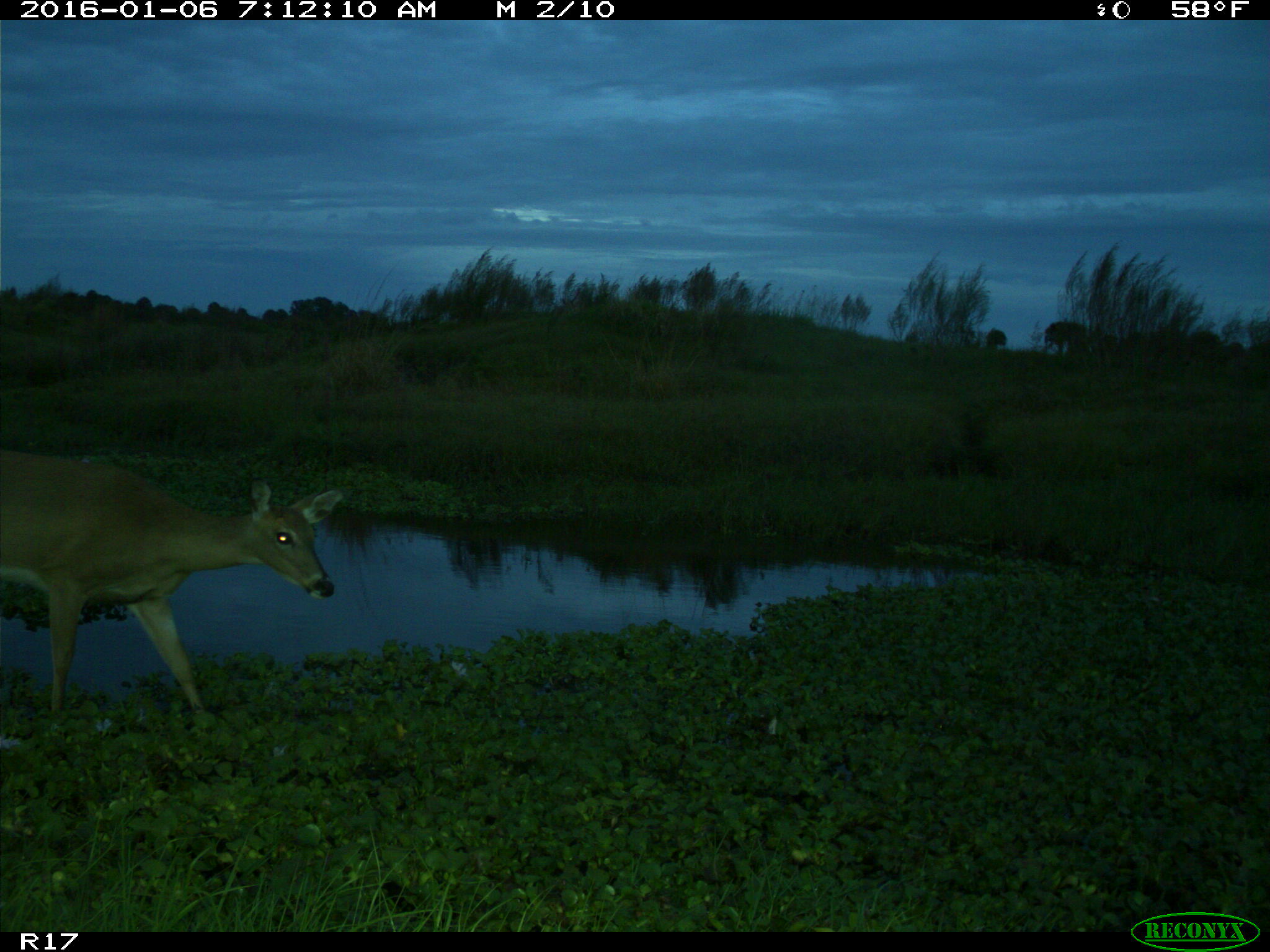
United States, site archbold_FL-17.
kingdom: Animalia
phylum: Chordata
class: Mammalia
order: Artiodactyla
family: Cervidae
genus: Odocoileus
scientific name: Odocoileus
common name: deer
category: unidentified deer